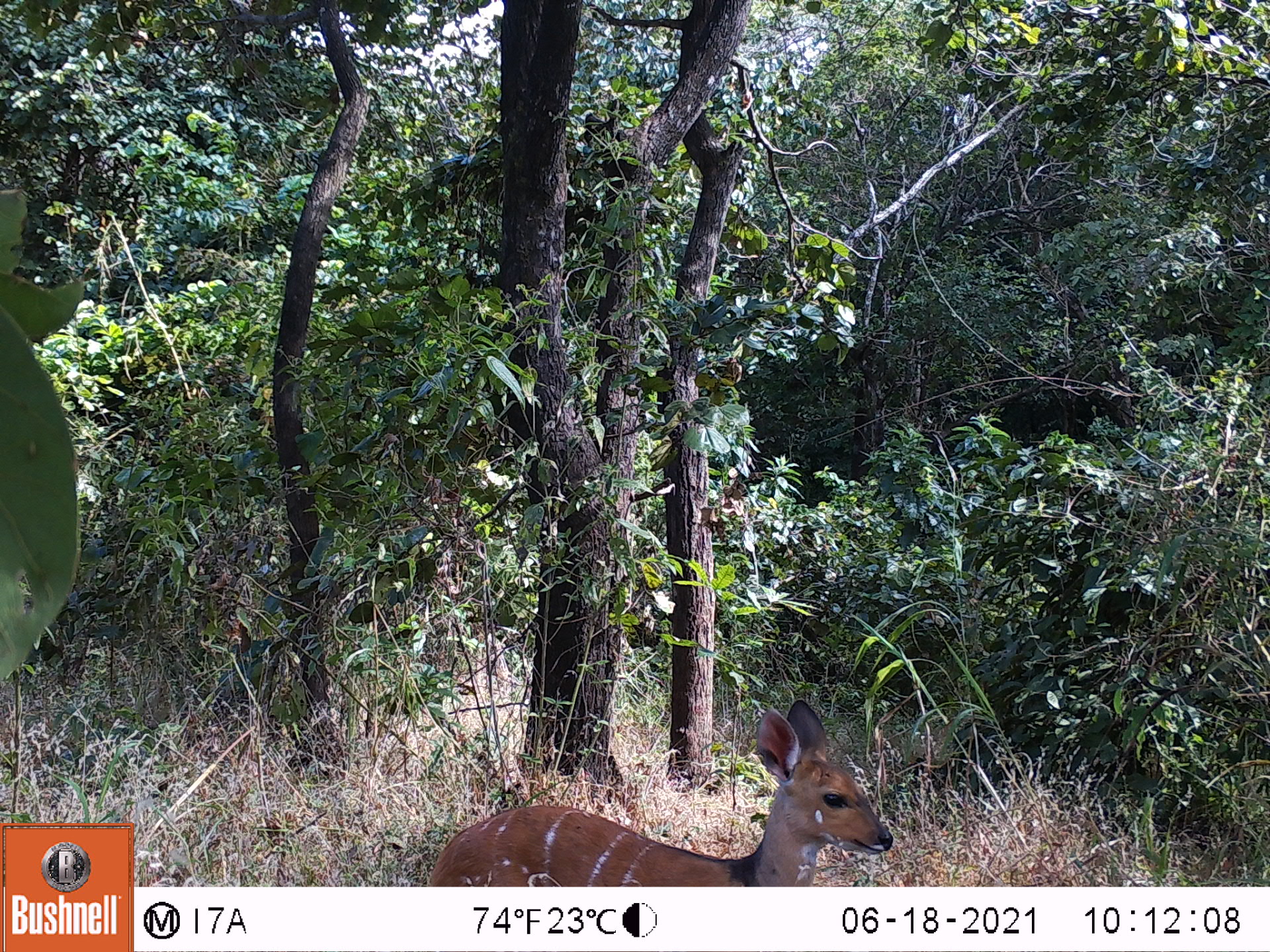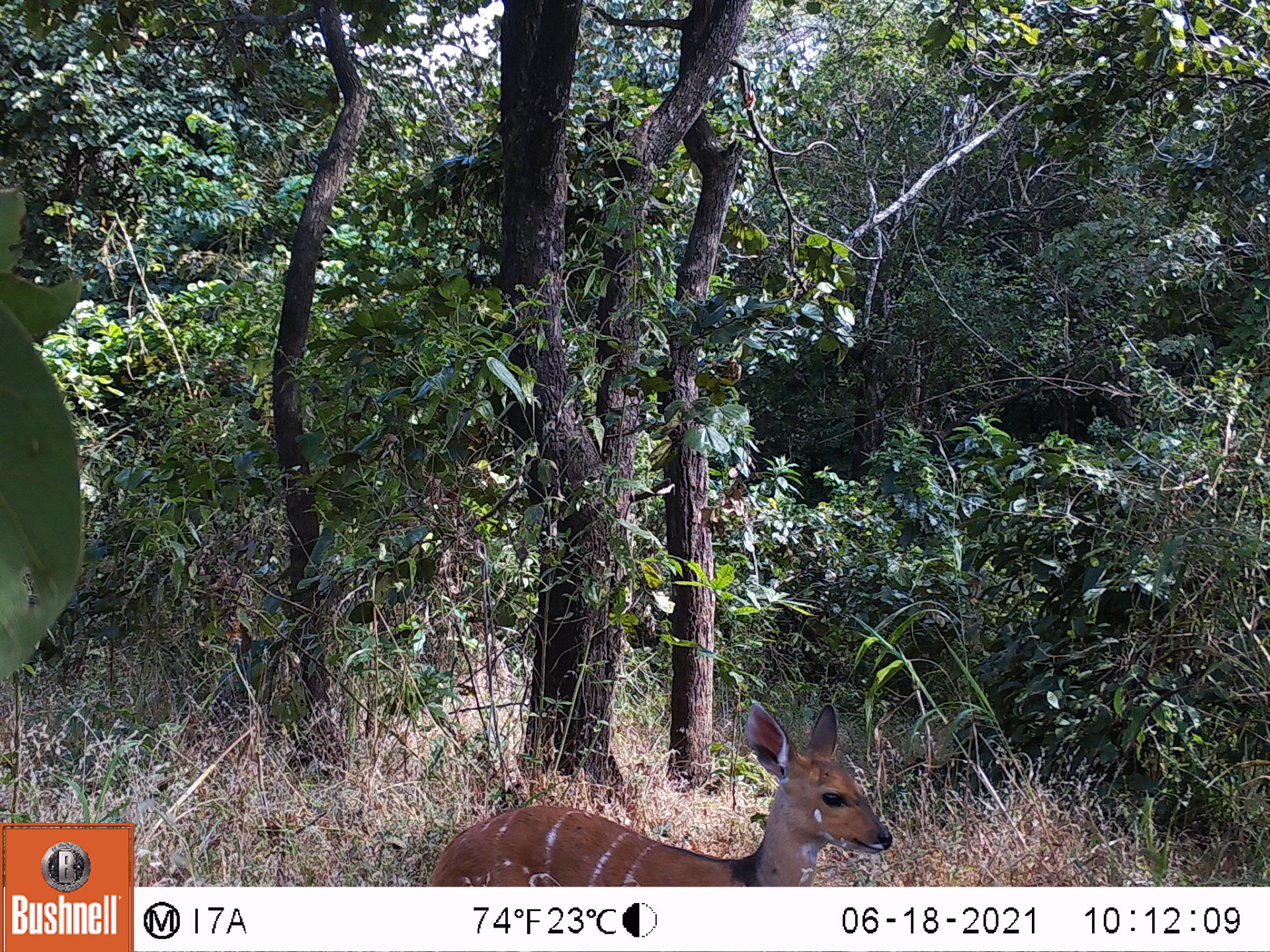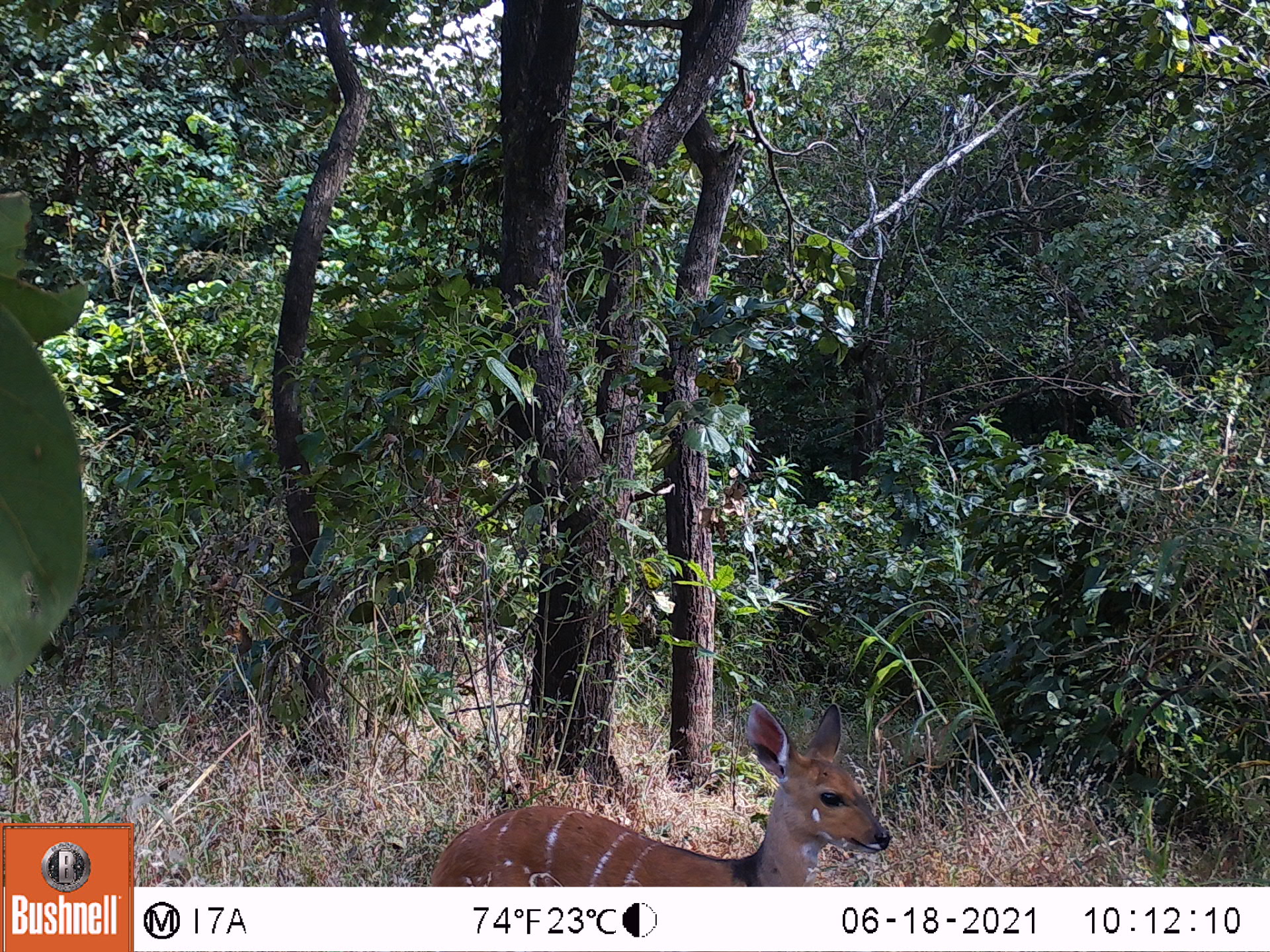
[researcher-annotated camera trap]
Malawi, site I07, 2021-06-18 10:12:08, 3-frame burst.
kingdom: Animalia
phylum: Chordata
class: Mammalia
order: Artiodactyla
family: Bovidae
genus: Tragelaphus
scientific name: Tragelaphus sylvaticus sylvaticus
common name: cape bushbuck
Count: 1.